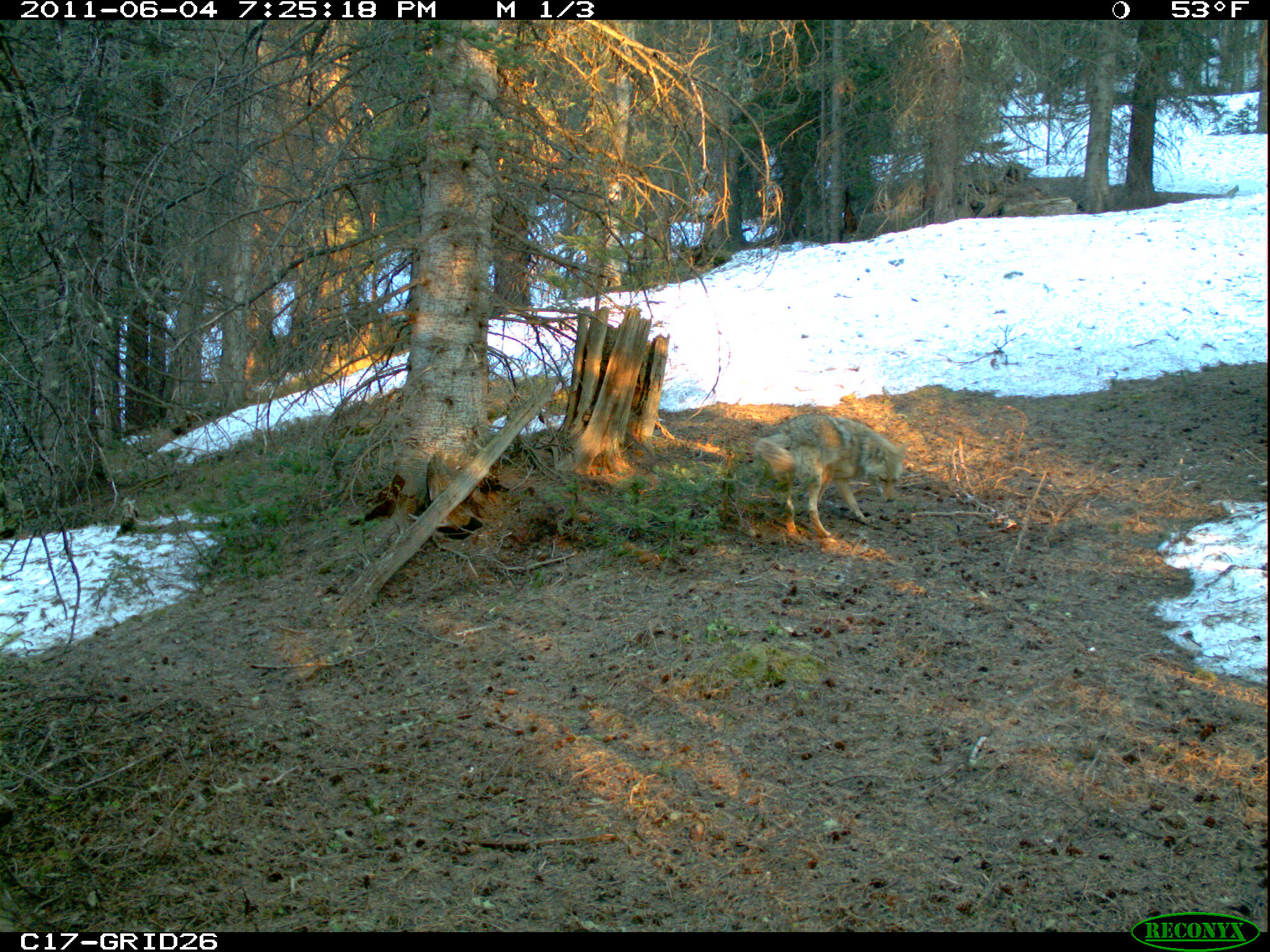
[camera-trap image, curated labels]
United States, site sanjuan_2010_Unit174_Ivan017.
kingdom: Animalia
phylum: Chordata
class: Mammalia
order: Carnivora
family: Canidae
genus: Canis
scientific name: Canis latrans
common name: coyote